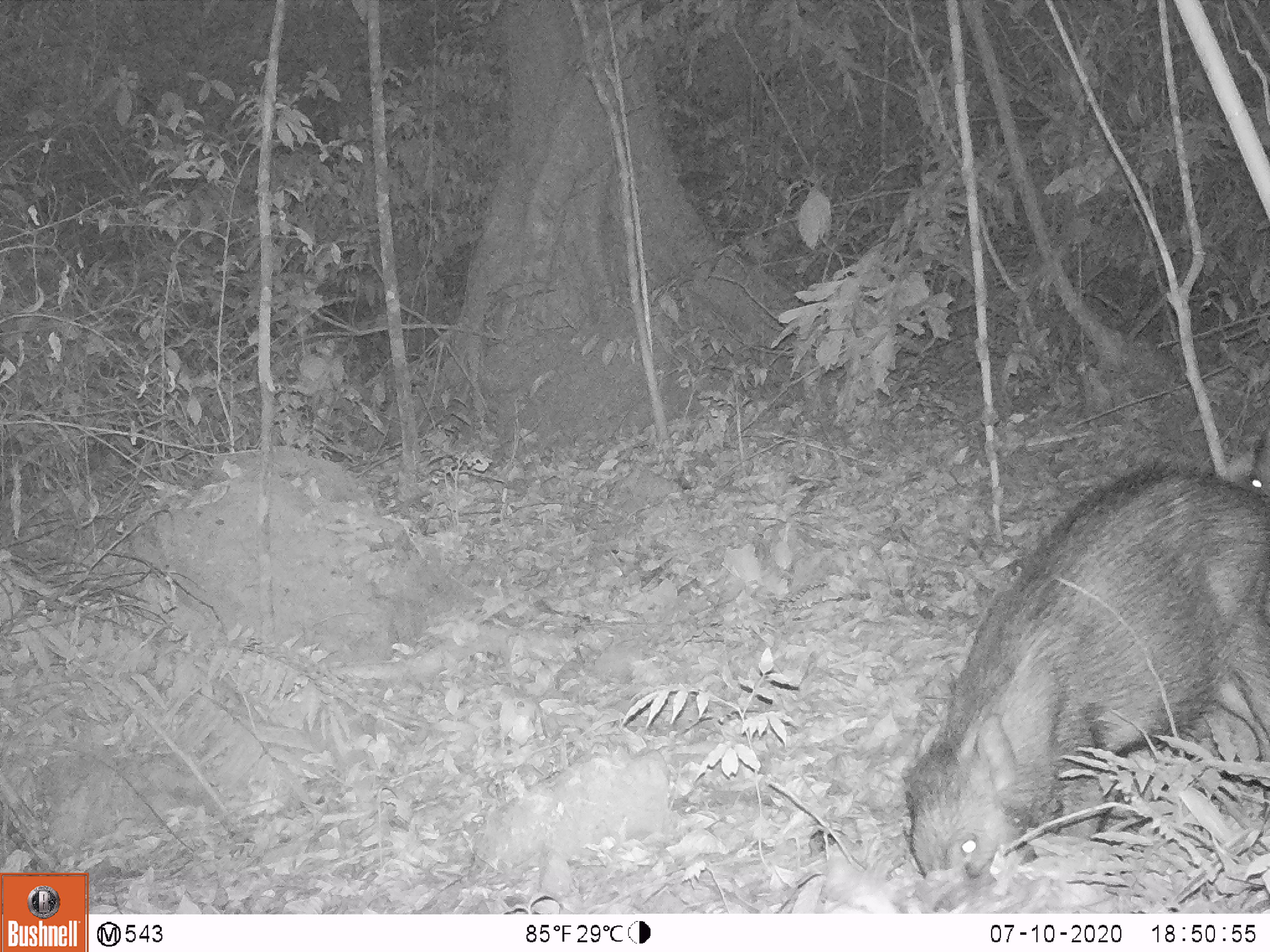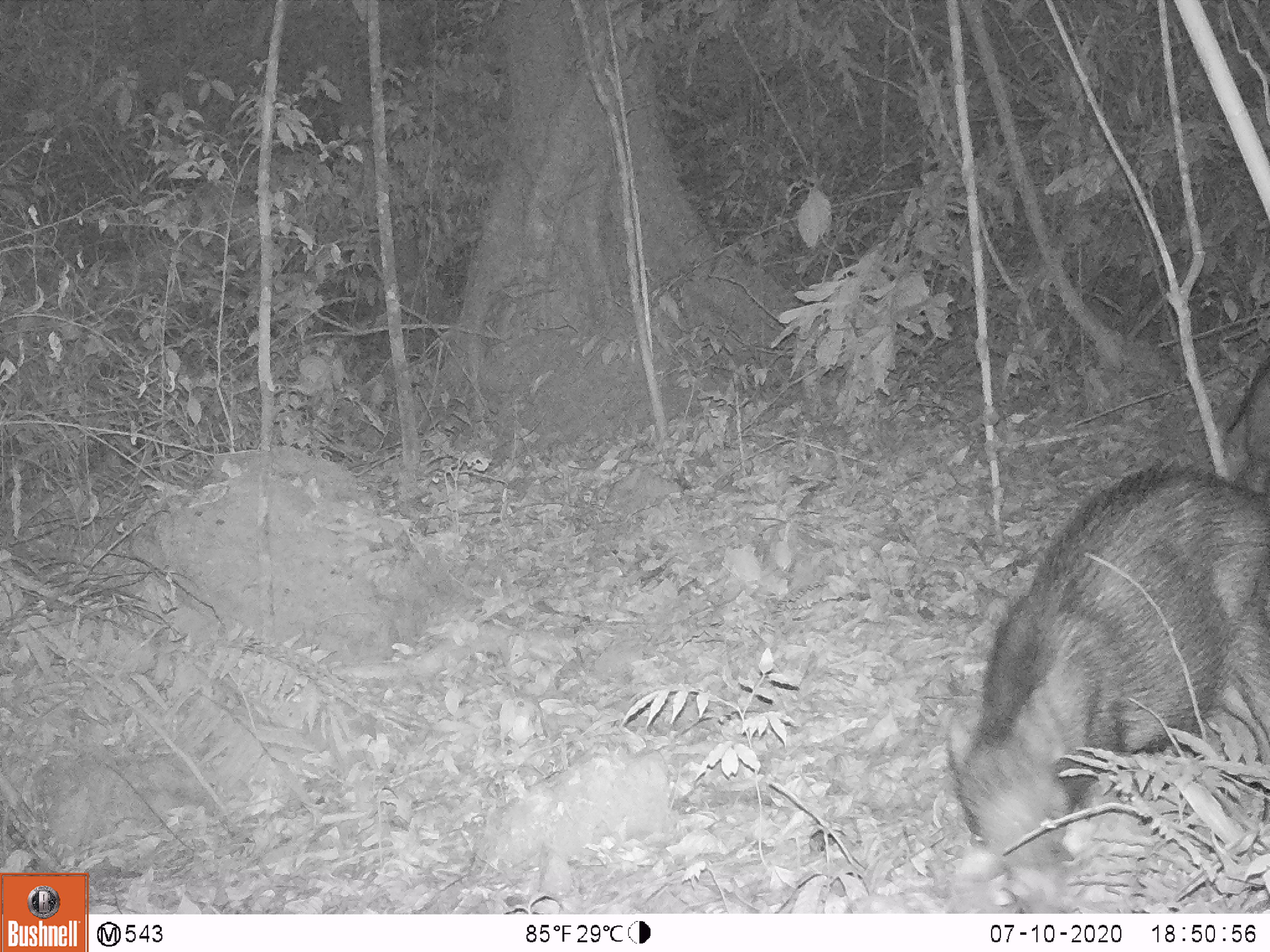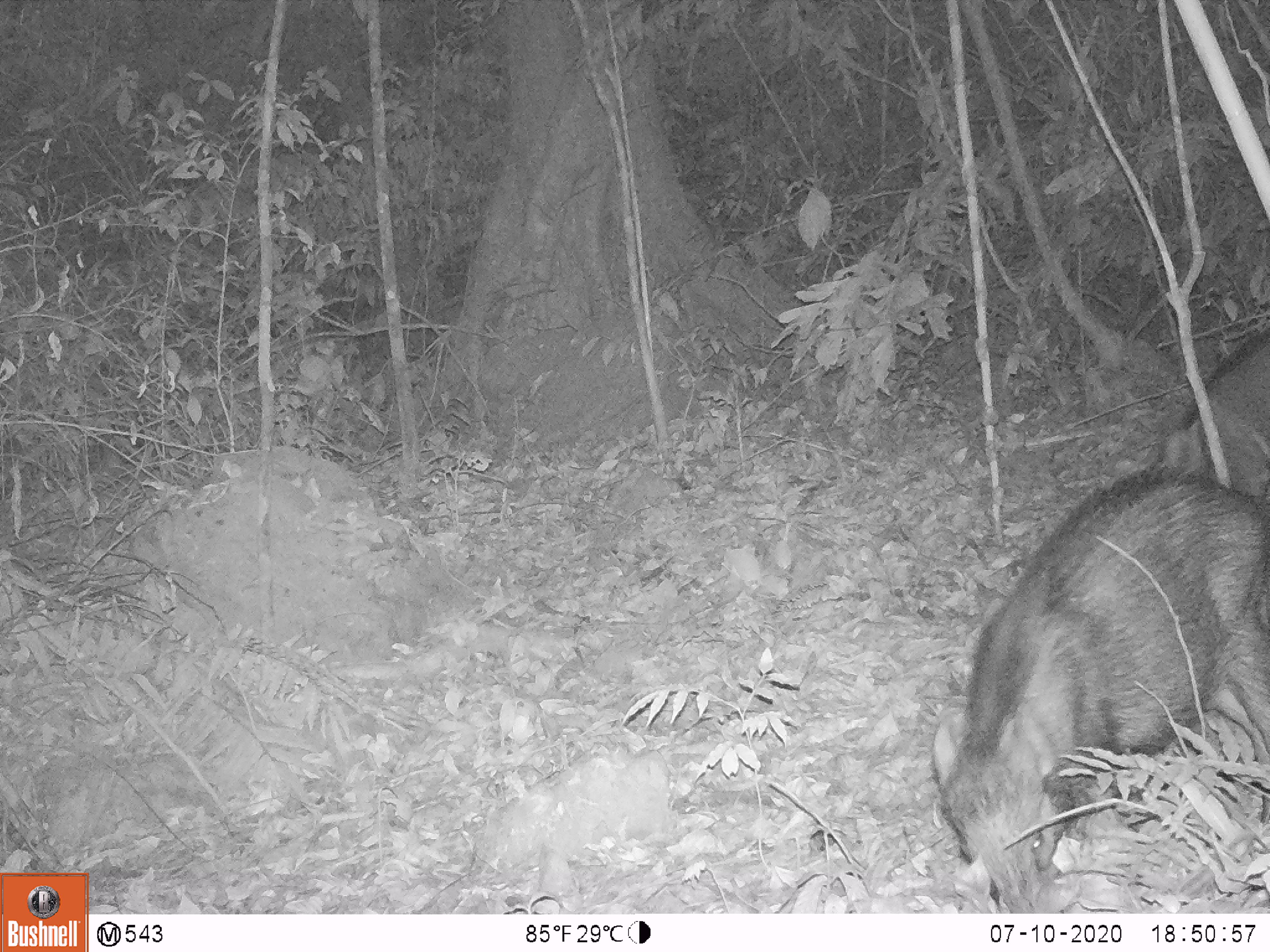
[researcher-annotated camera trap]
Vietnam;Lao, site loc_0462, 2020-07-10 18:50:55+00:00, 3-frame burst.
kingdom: Animalia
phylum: Chordata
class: Mammalia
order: Artiodactyla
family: Suidae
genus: Sus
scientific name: Sus scrofa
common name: eurasian wild pig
Eurasian wild pig (Sus scrofa). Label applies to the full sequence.